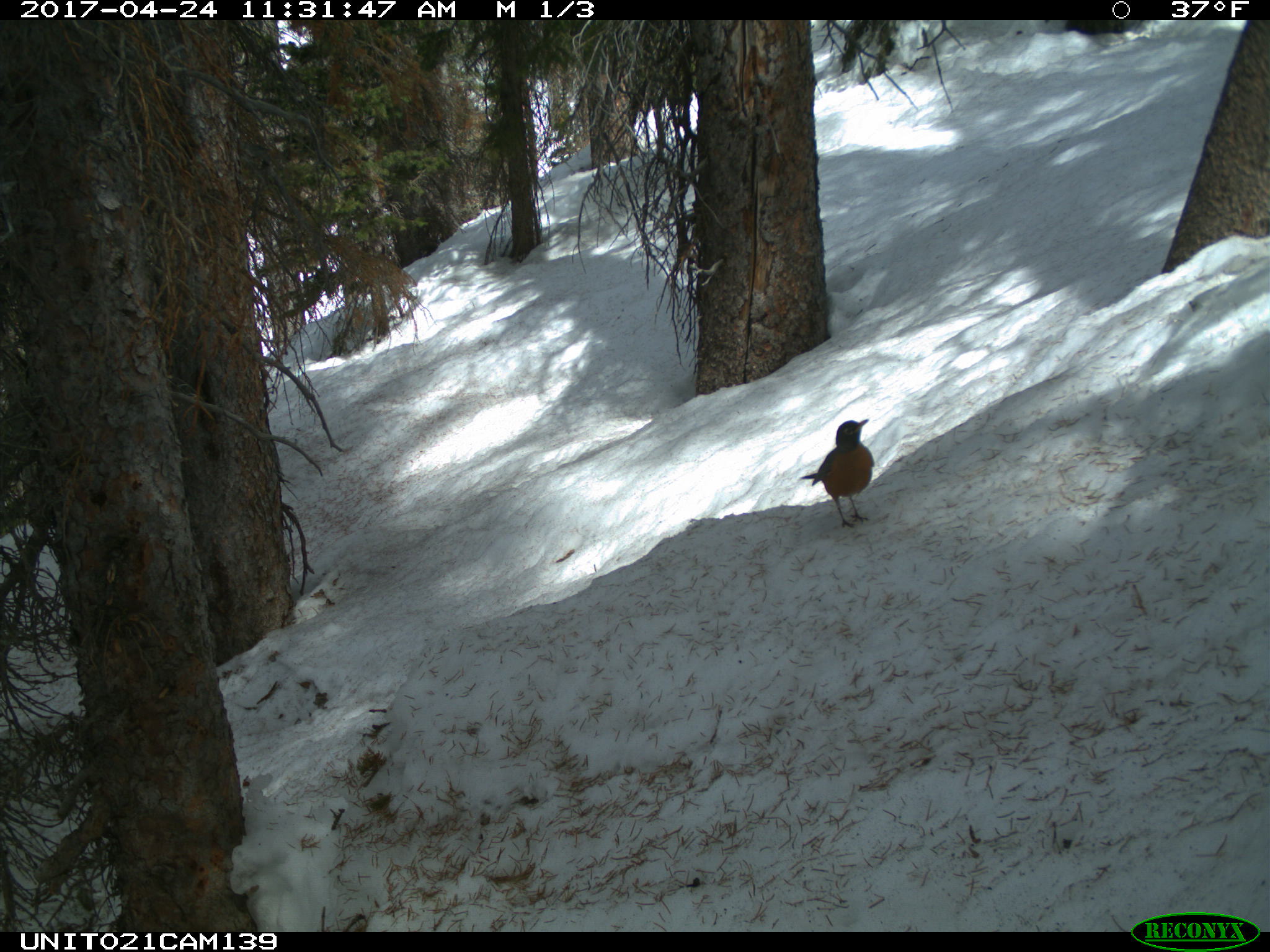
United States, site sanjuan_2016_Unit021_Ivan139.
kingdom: Animalia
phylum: Chordata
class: Aves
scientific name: Aves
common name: birds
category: unidentified bird